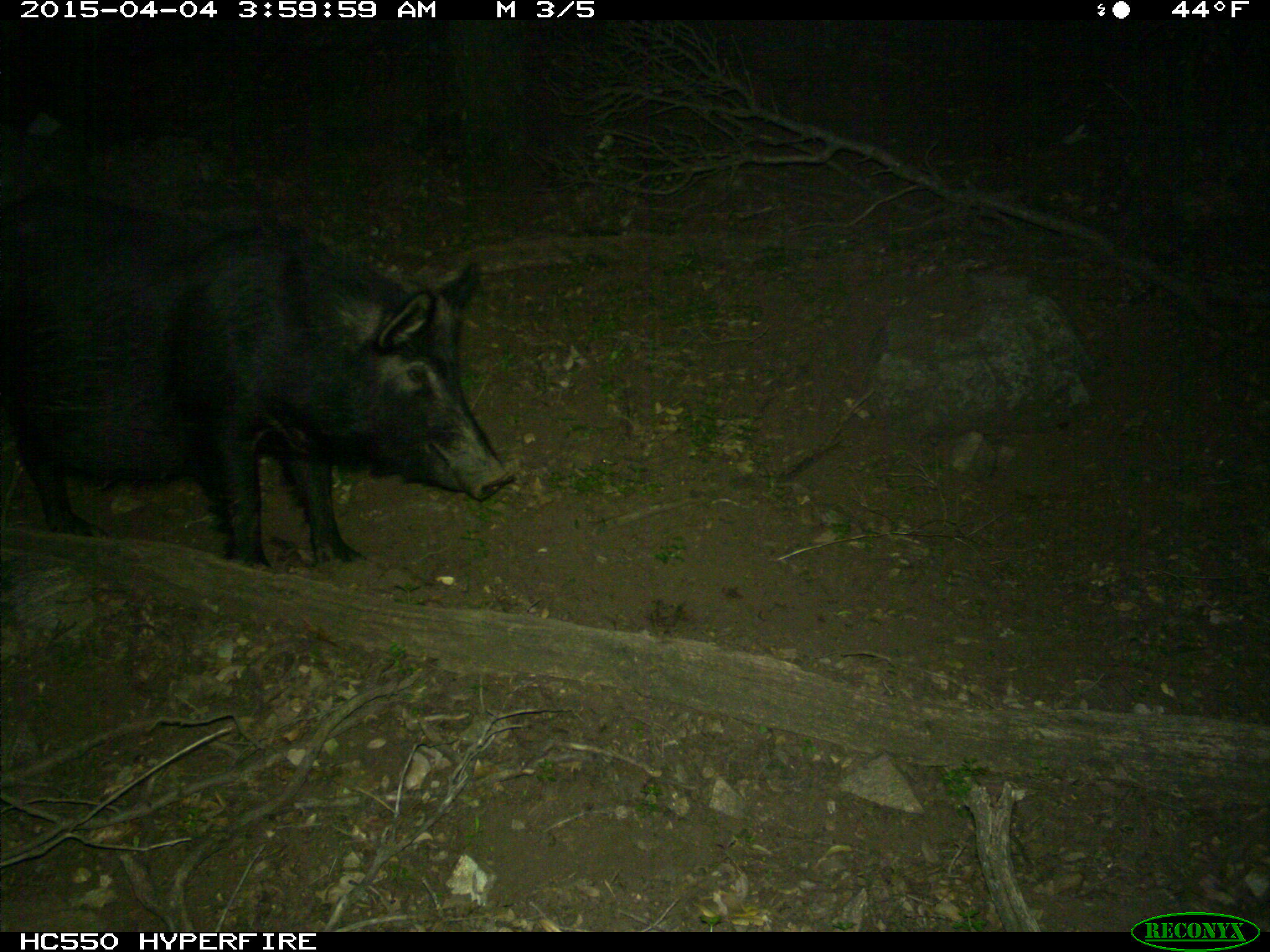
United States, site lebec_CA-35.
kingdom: Animalia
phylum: Chordata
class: Mammalia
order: Artiodactyla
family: Suidae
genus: Sus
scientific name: Sus scrofa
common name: wild boar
Sus scrofa (wild boar).